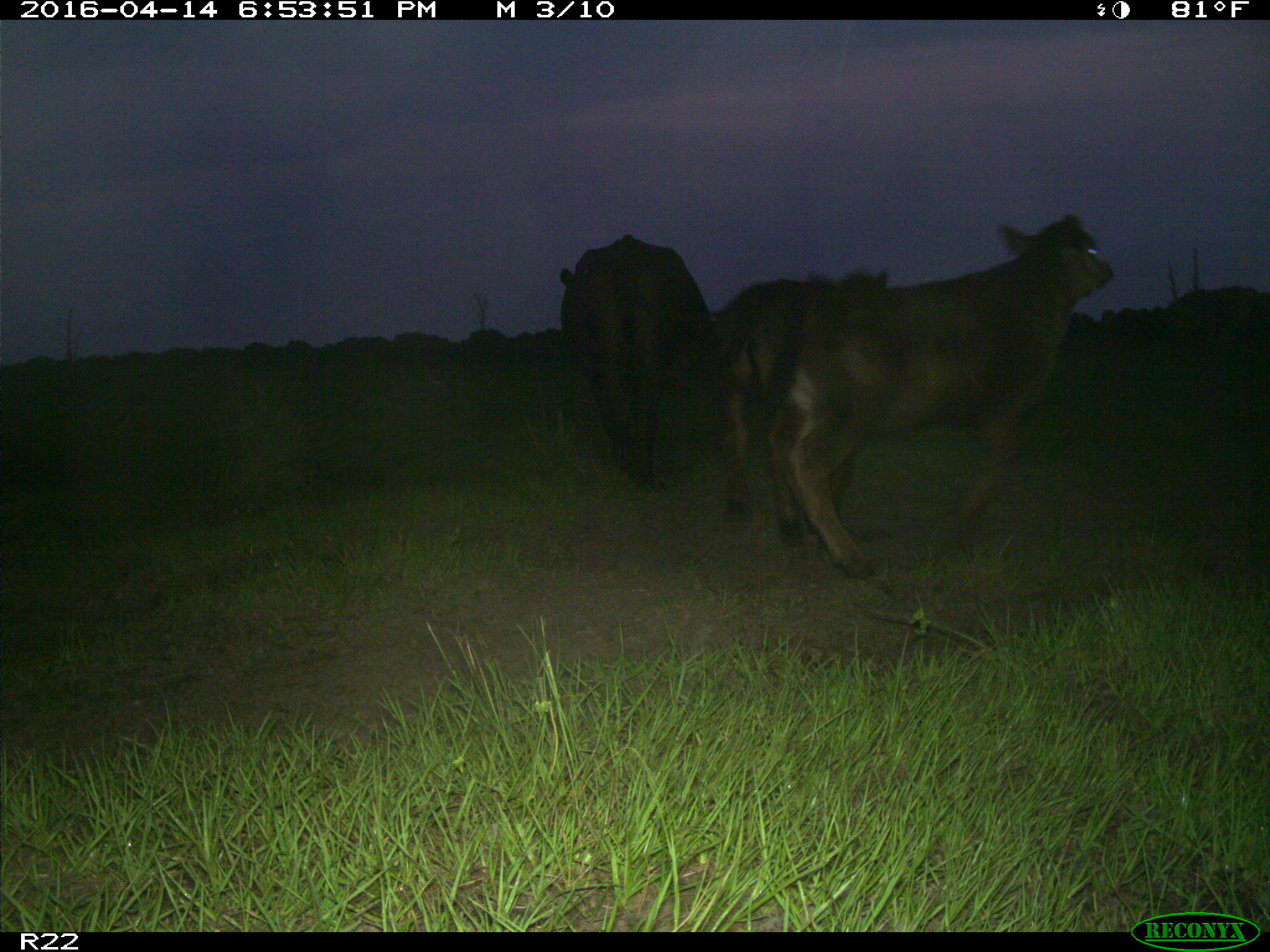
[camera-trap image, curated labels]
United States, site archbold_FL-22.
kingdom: Animalia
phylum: Chordata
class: Mammalia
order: Artiodactyla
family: Bovidae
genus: Bos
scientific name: Bos taurus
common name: domestic cow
Bos taurus (domestic cow).